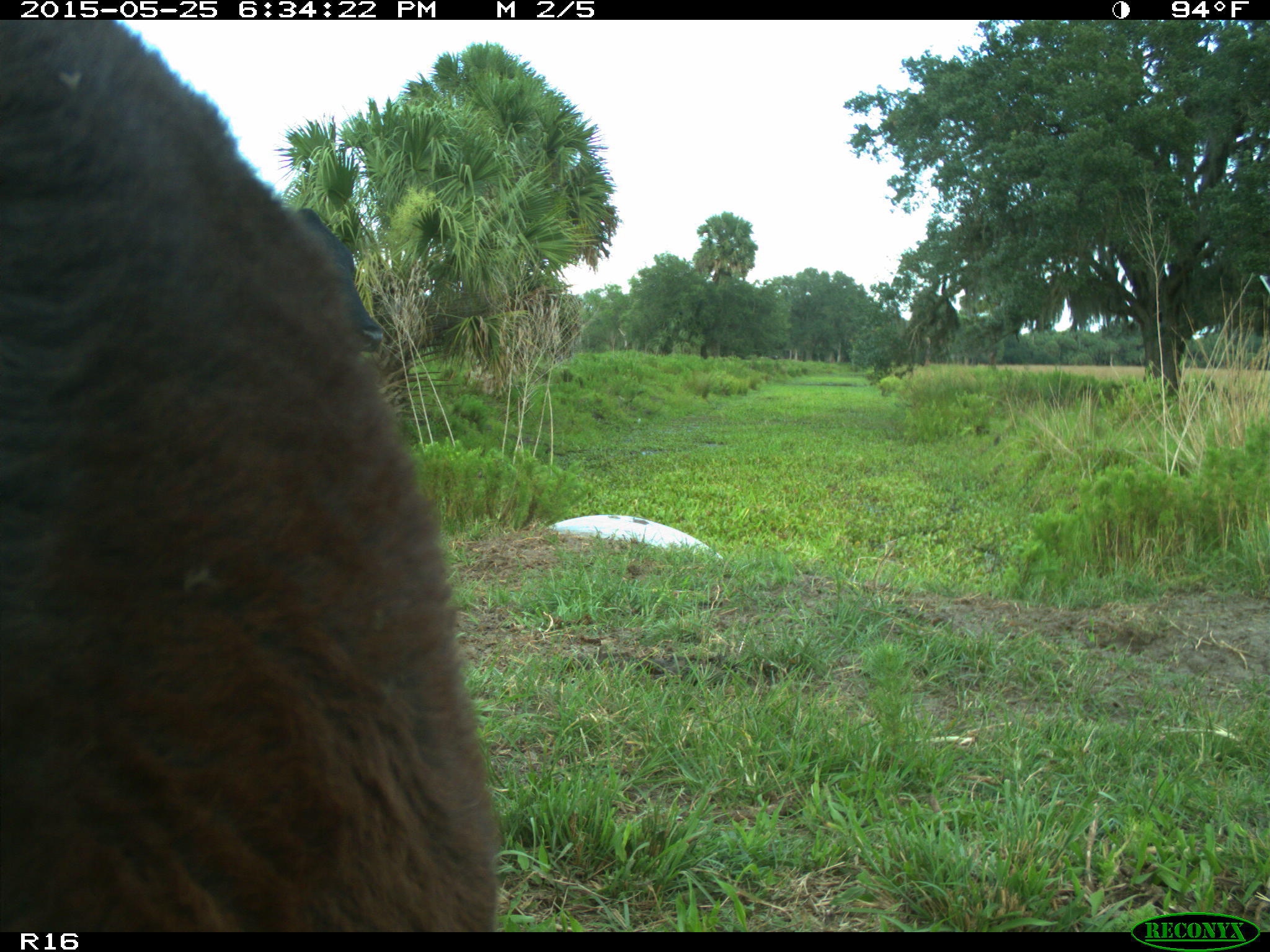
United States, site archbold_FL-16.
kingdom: Animalia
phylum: Chordata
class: Mammalia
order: Artiodactyla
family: Bovidae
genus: Bos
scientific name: Bos taurus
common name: domestic cow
Bos taurus (domestic cow).